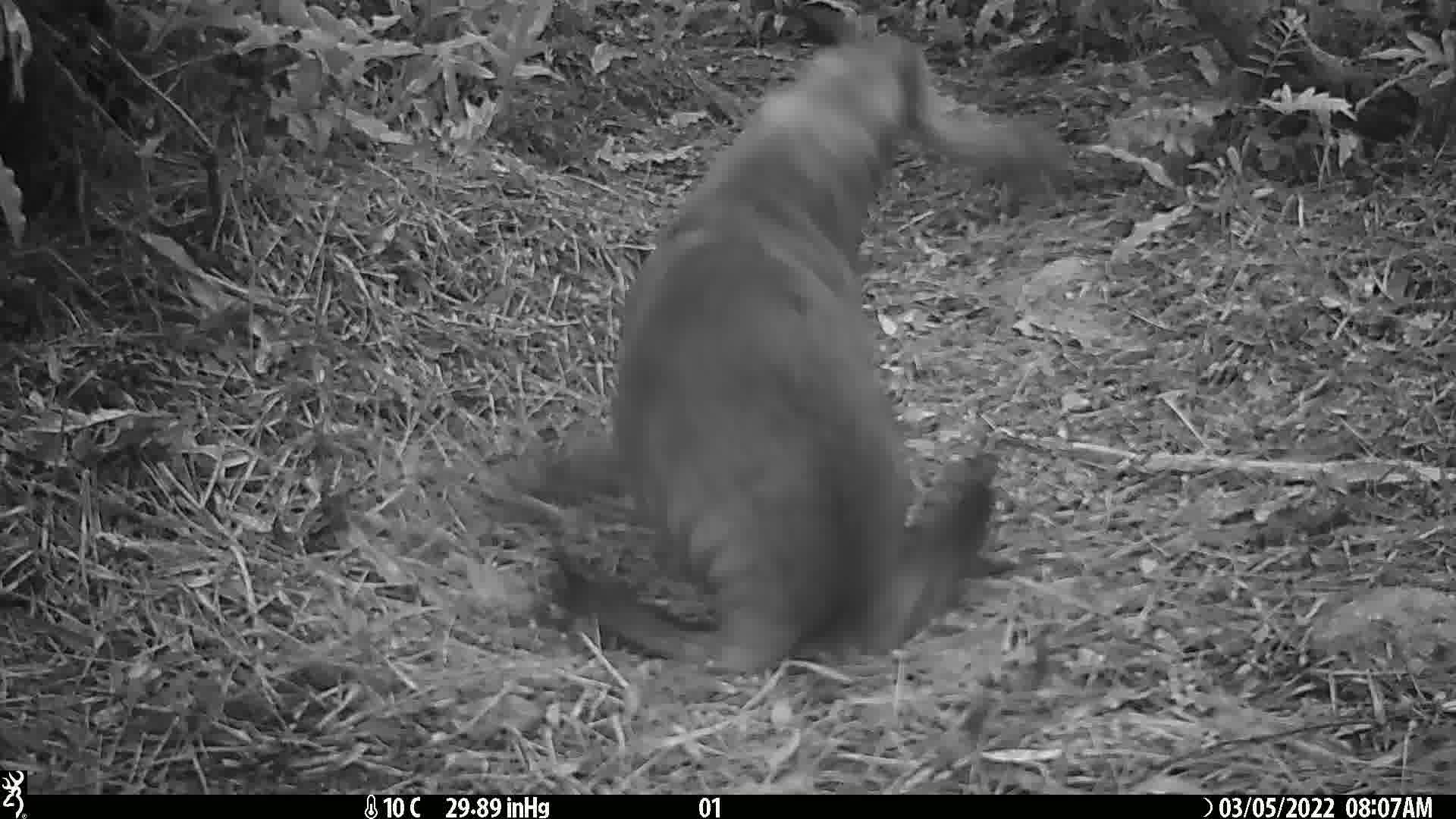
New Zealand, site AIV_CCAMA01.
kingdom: Animalia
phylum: Chordata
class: Mammalia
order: Carnivora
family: Otariidae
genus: Phocarctos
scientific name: Phocarctos hookeri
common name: new zealand sea lion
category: sealion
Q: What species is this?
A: Sealion (new zealand sea lion) (Phocarctos hookeri).